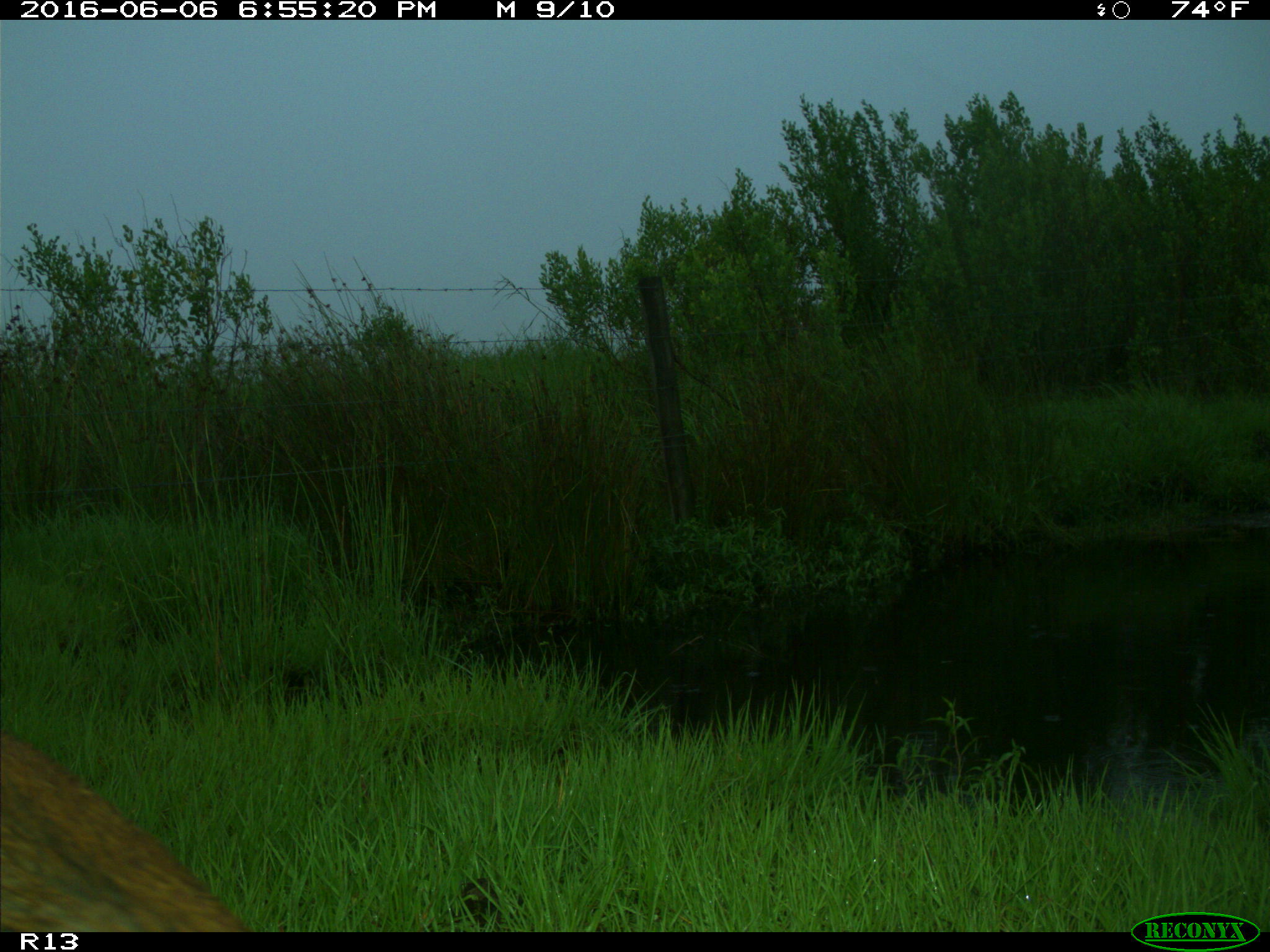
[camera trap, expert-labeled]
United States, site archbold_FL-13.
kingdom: Animalia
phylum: Chordata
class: Mammalia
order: Artiodactyla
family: Suidae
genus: Sus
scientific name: Sus scrofa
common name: wild boar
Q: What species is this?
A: Sus scrofa (wild boar).